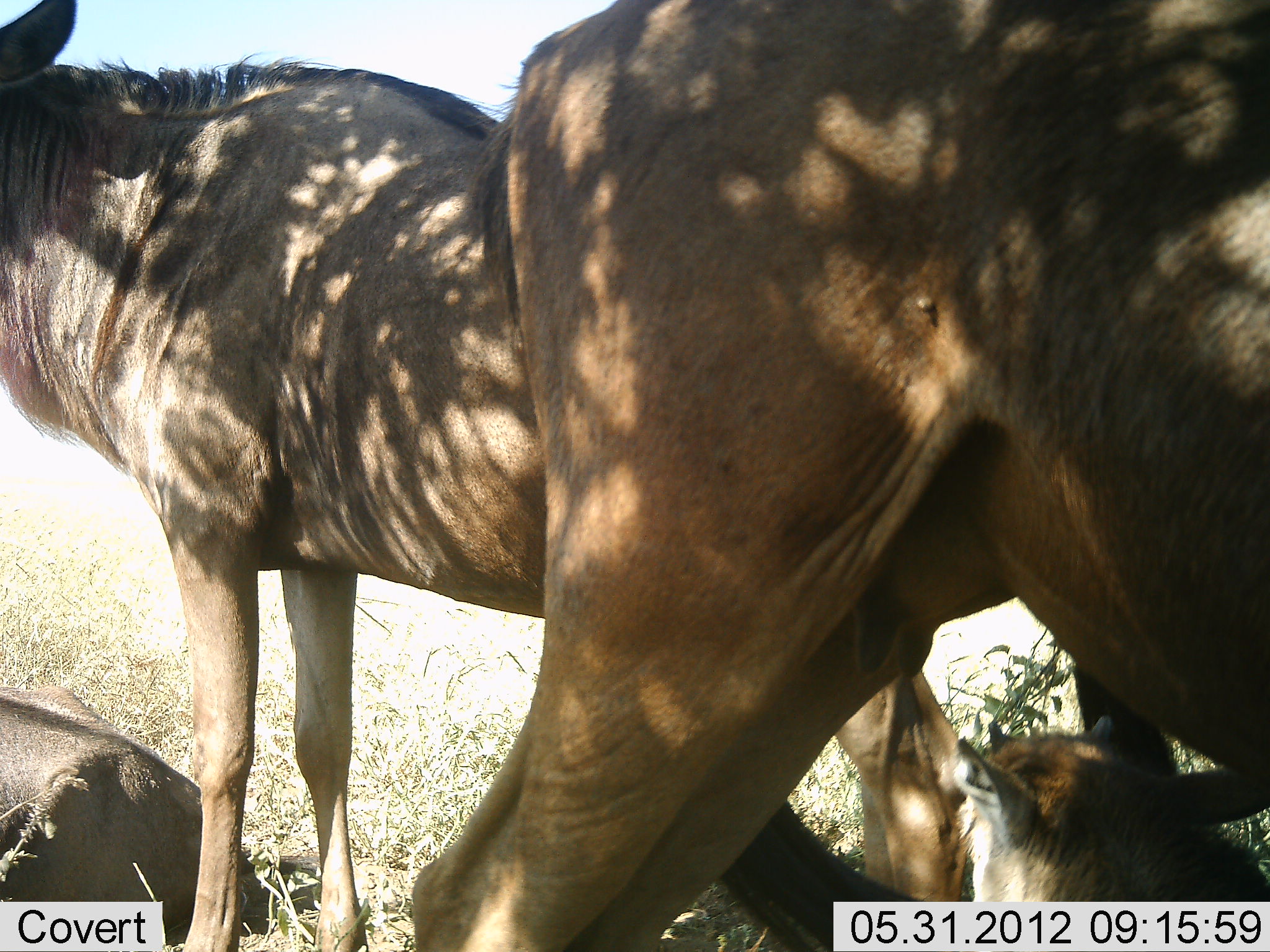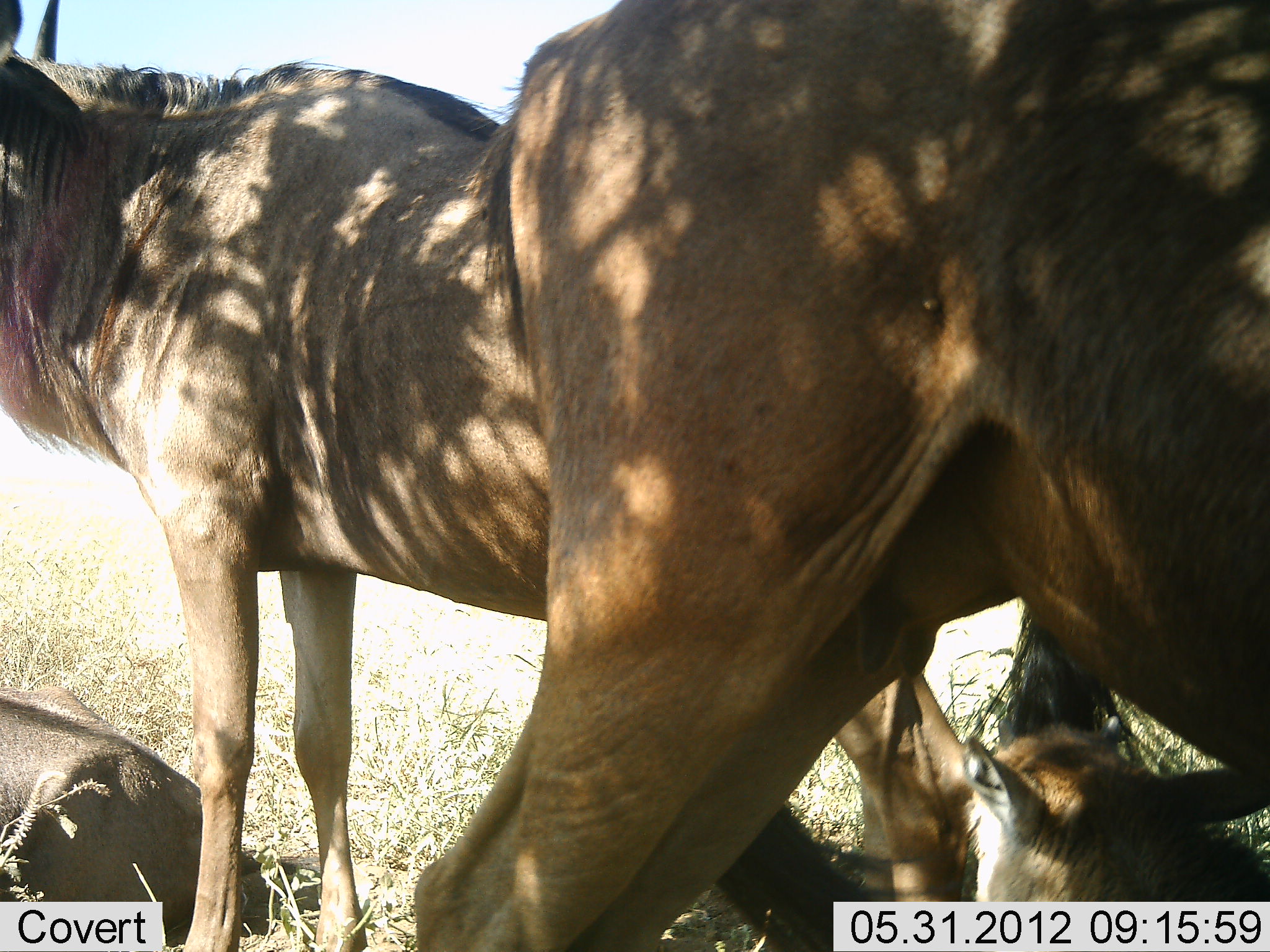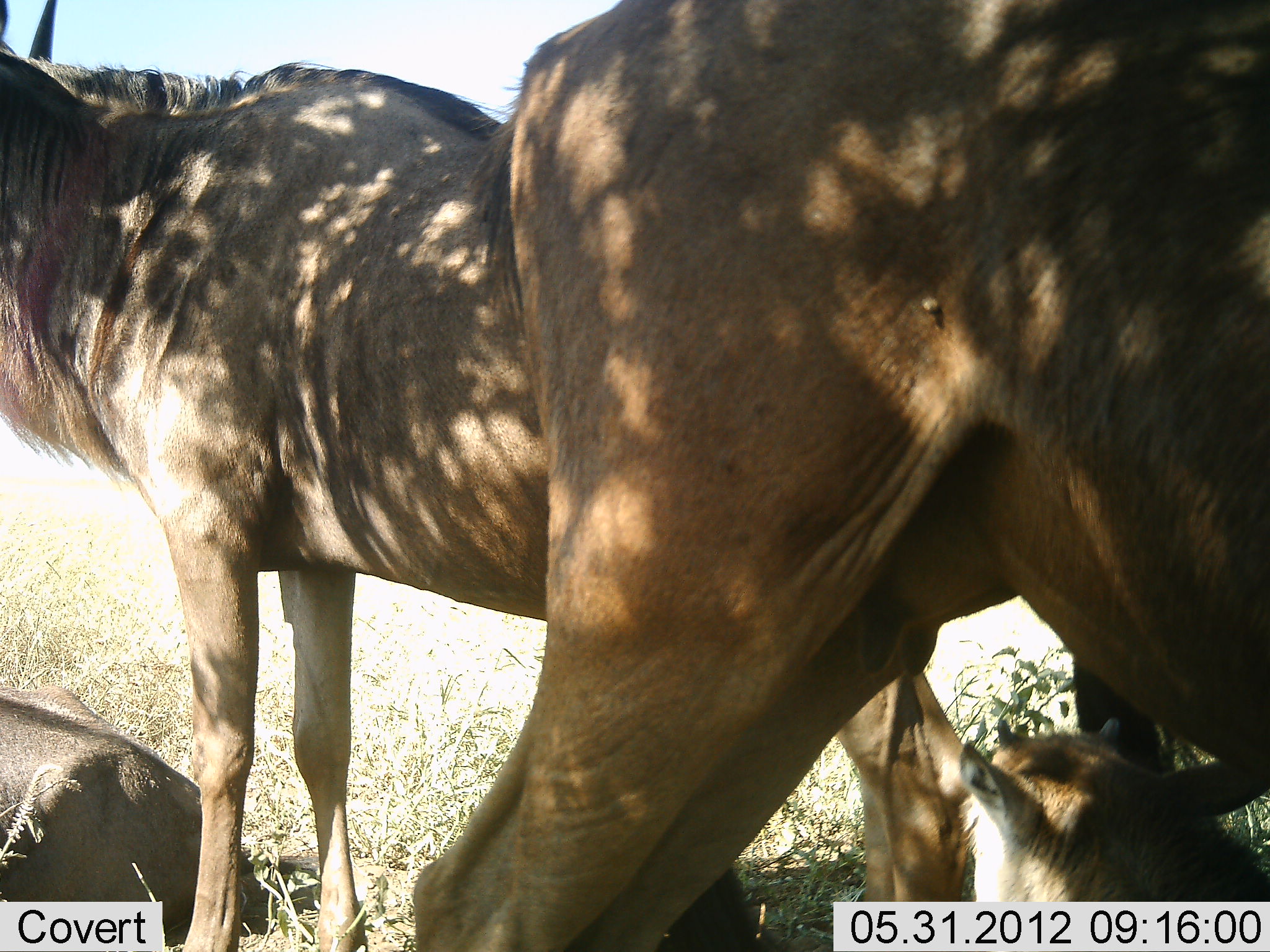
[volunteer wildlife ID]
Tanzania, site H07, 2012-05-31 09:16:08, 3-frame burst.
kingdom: Animalia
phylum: Chordata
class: Mammalia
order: Artiodactyla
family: Bovidae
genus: Connochaetes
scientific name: Connochaetes taurinus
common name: blue wildebeest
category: wildebeest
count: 4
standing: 100%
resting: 100%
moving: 0%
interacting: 0%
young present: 60%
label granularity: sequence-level